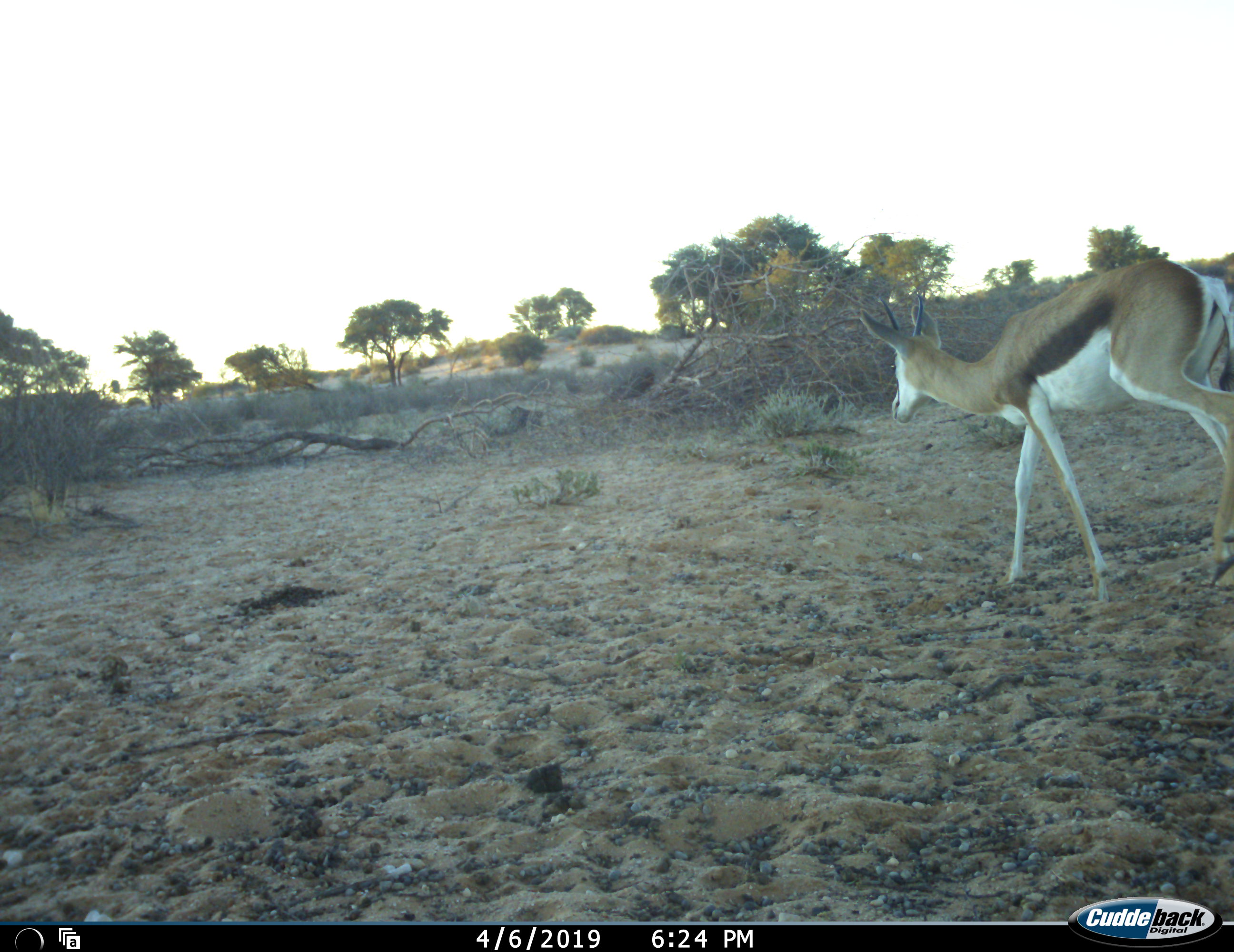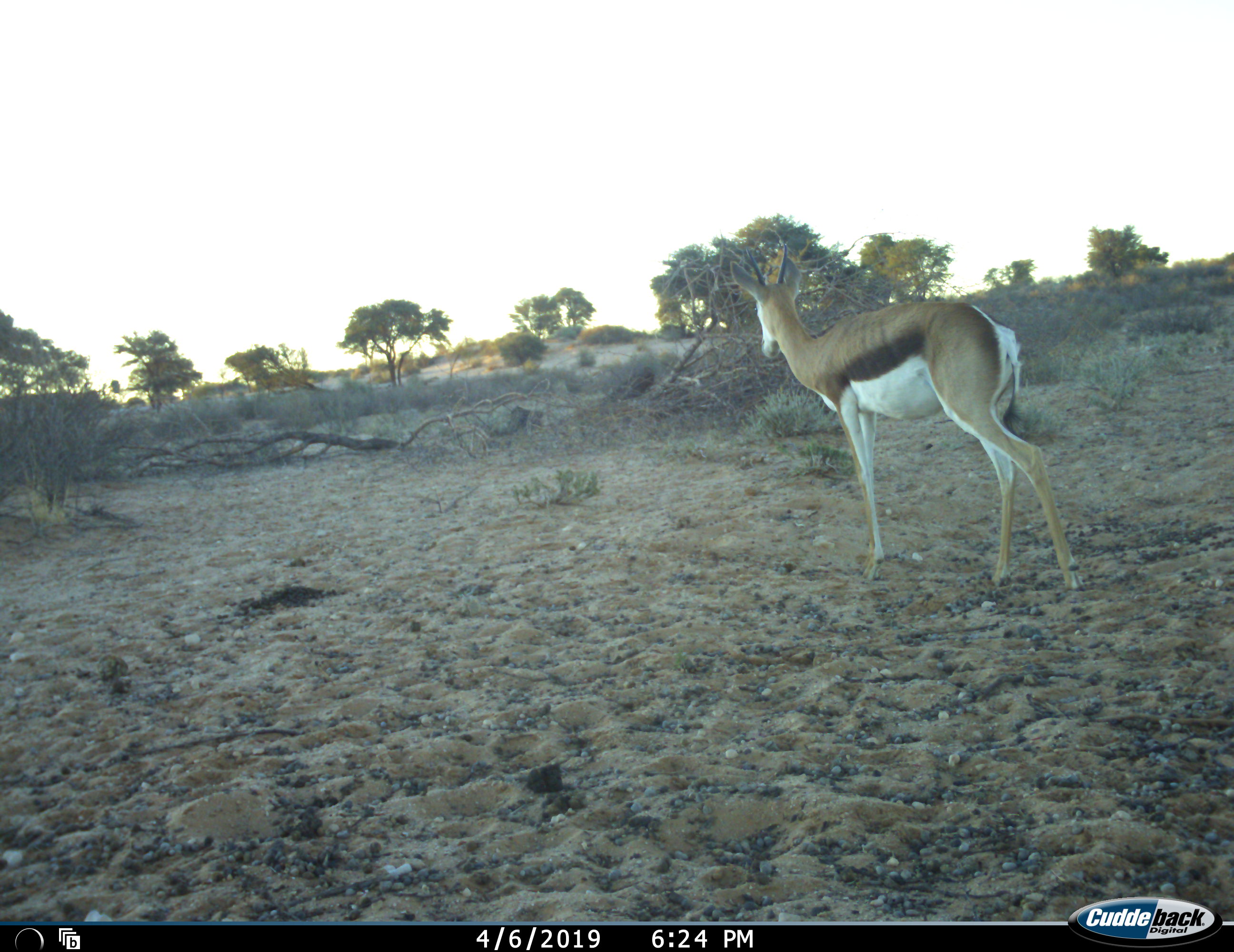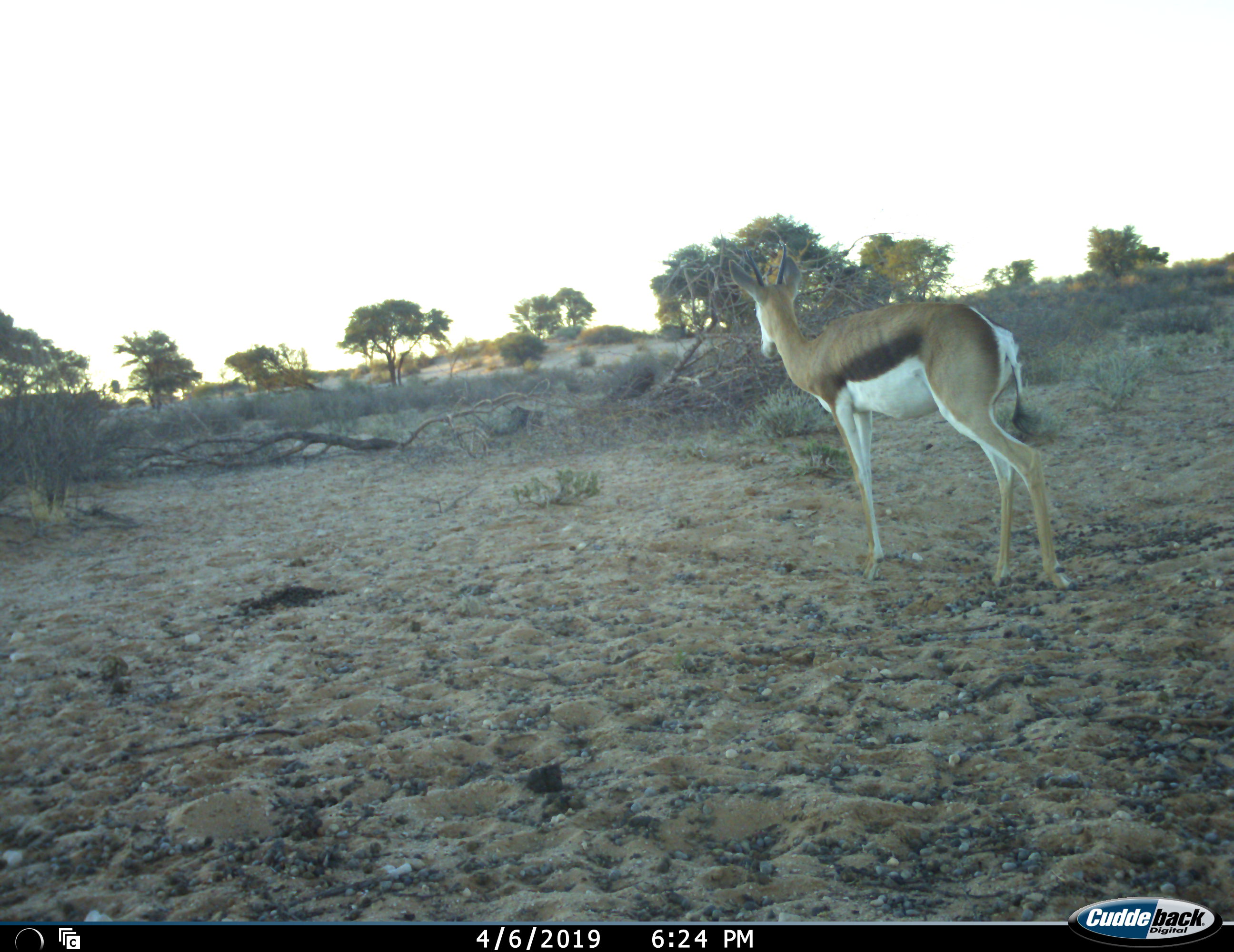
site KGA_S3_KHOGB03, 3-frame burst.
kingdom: Animalia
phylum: Chordata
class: Mammalia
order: Artiodactyla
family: Bovidae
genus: Antidorcas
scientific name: Antidorcas marsupialis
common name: springbok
Springbok (Antidorcas marsupialis), count 1. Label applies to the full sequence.